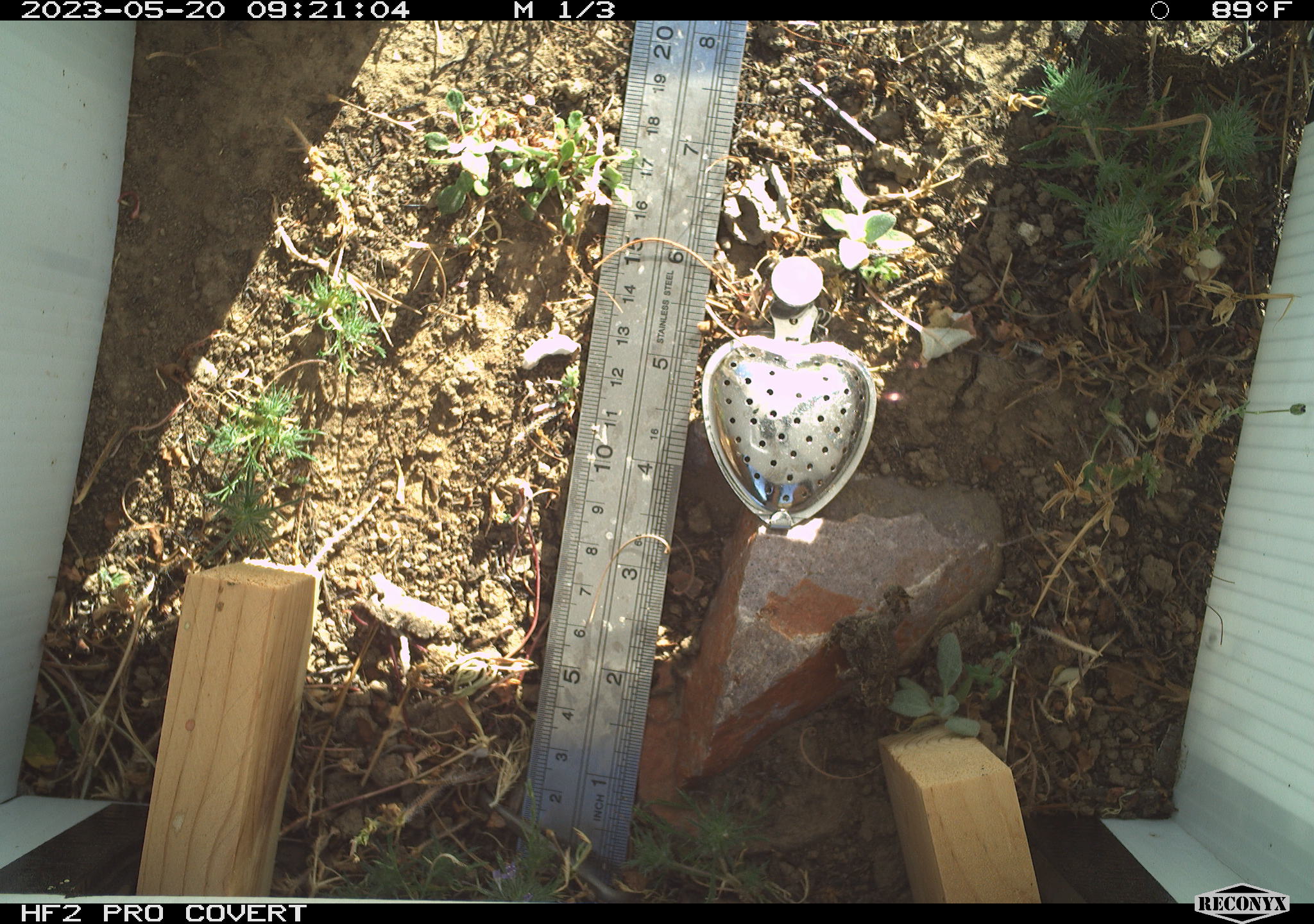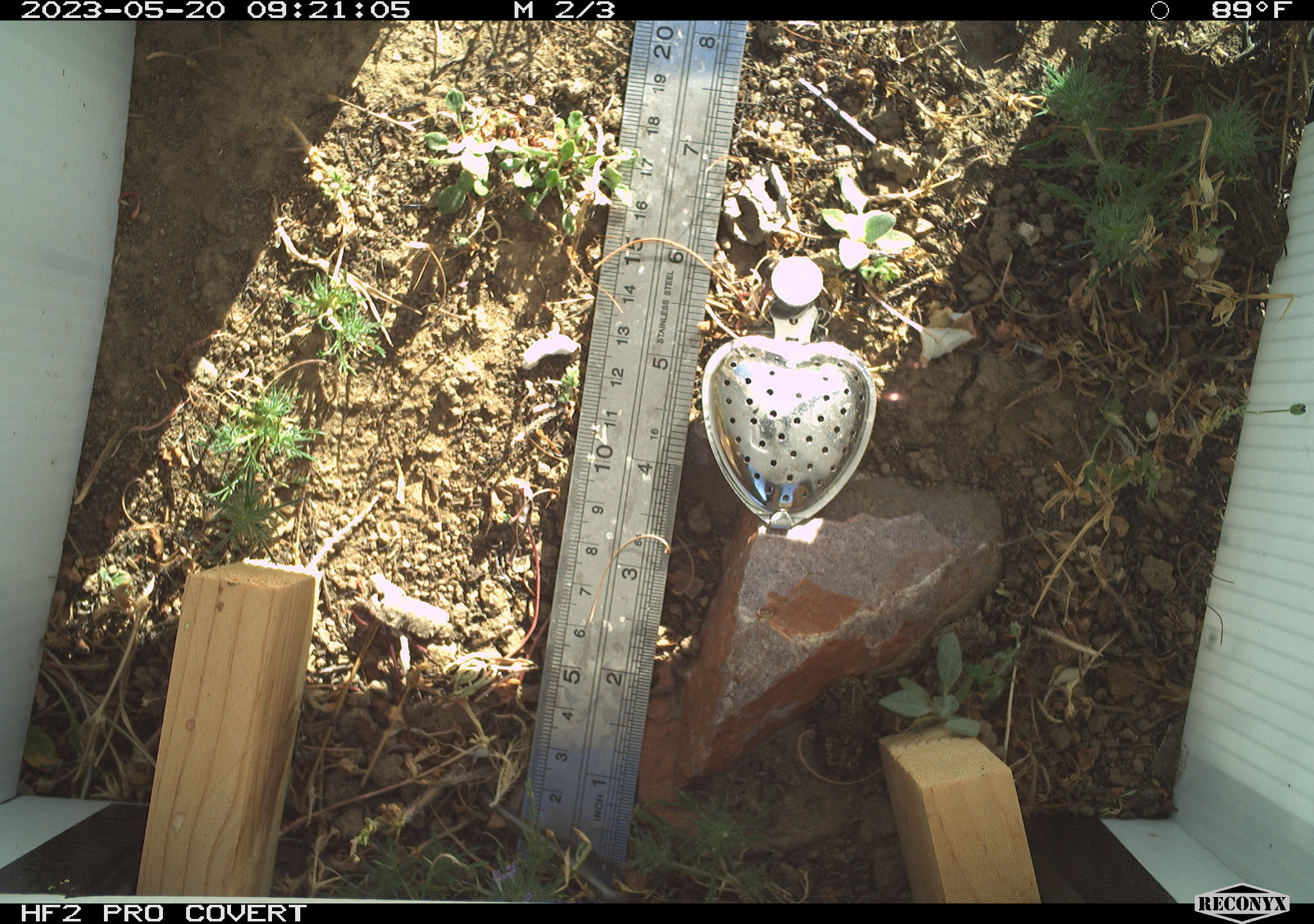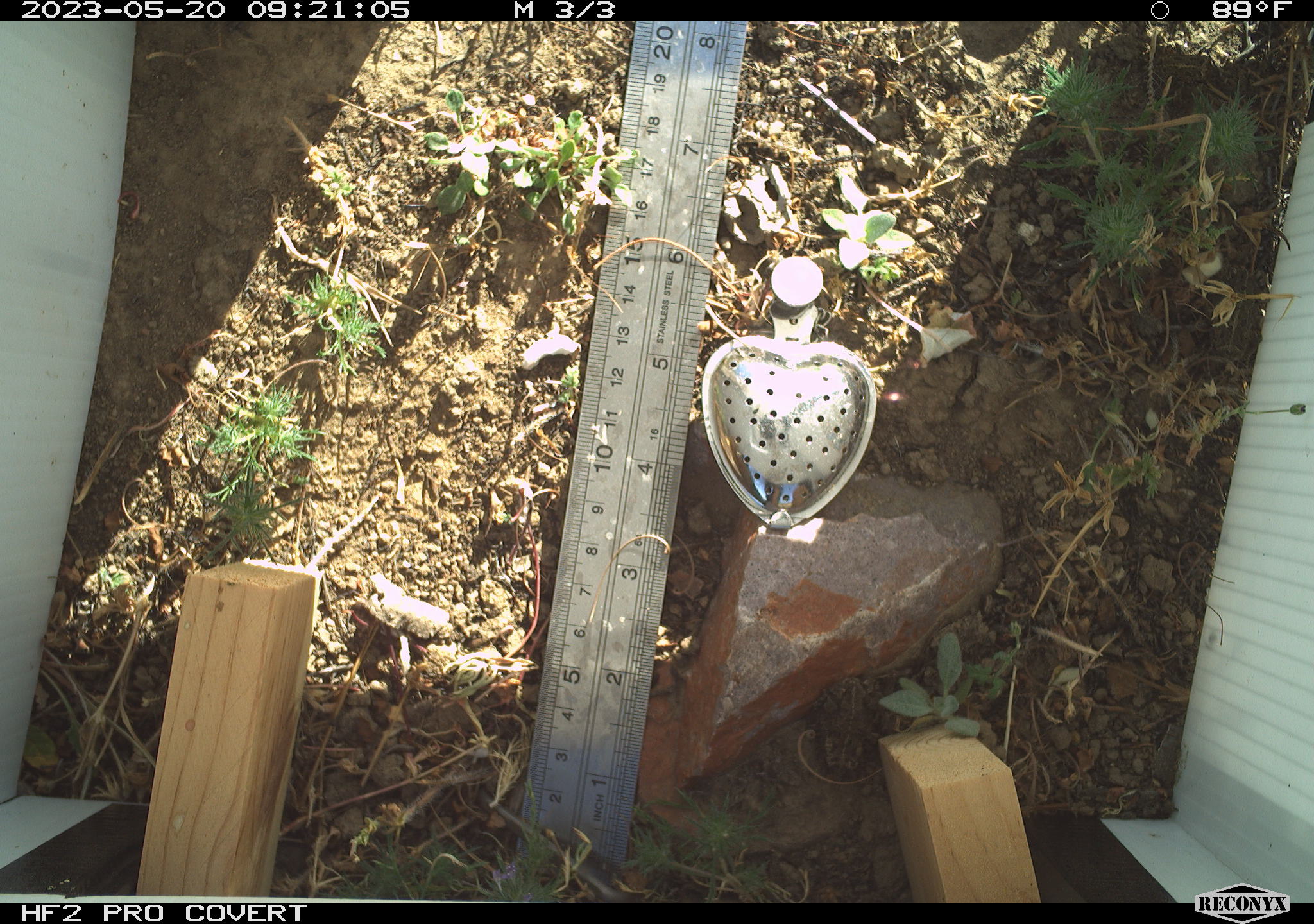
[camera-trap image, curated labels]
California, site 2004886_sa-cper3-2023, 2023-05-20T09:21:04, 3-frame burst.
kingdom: Animalia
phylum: Chordata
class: Amphibia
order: Anura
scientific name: Anura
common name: frogs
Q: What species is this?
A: Frogs (Anura).